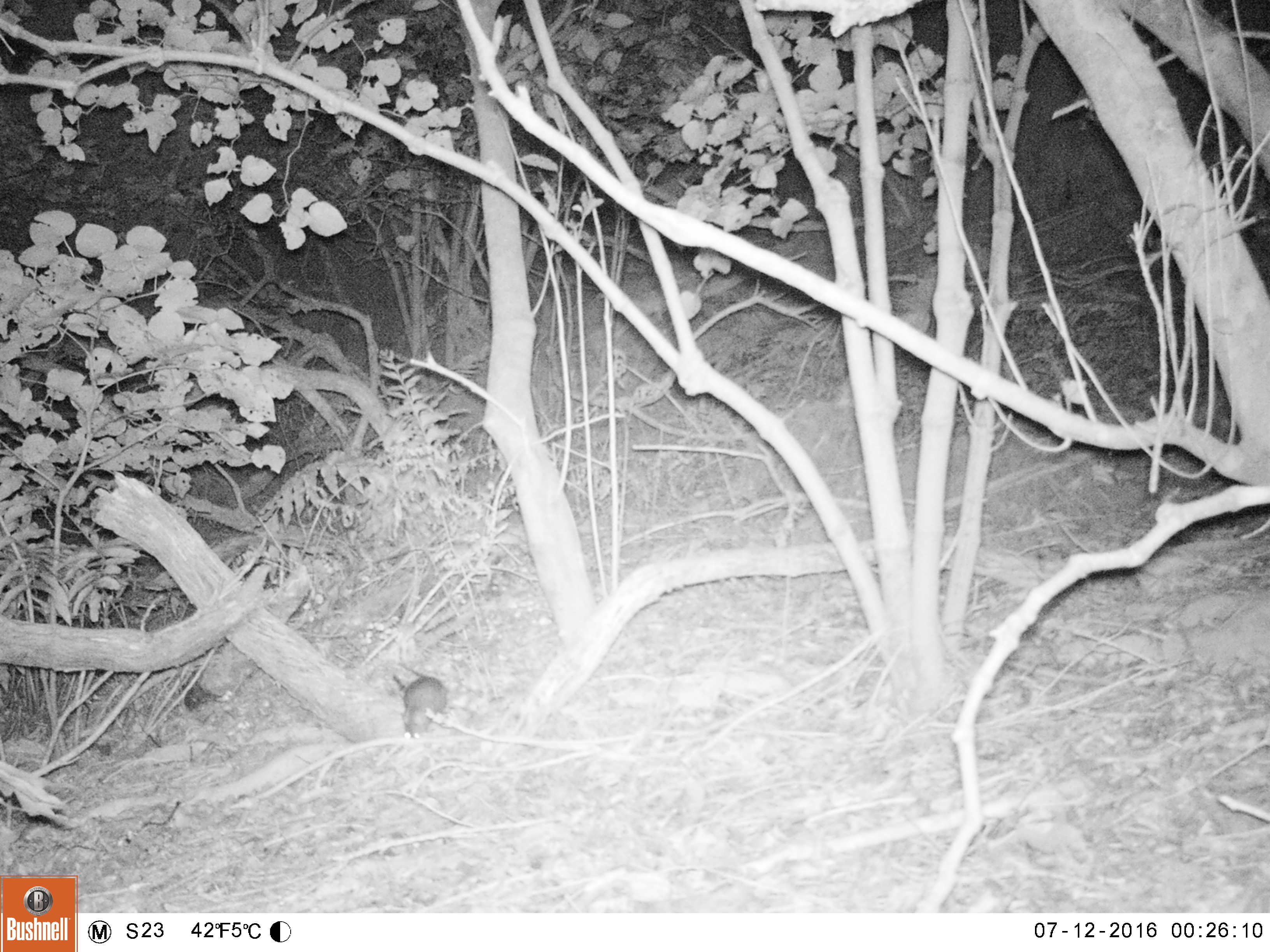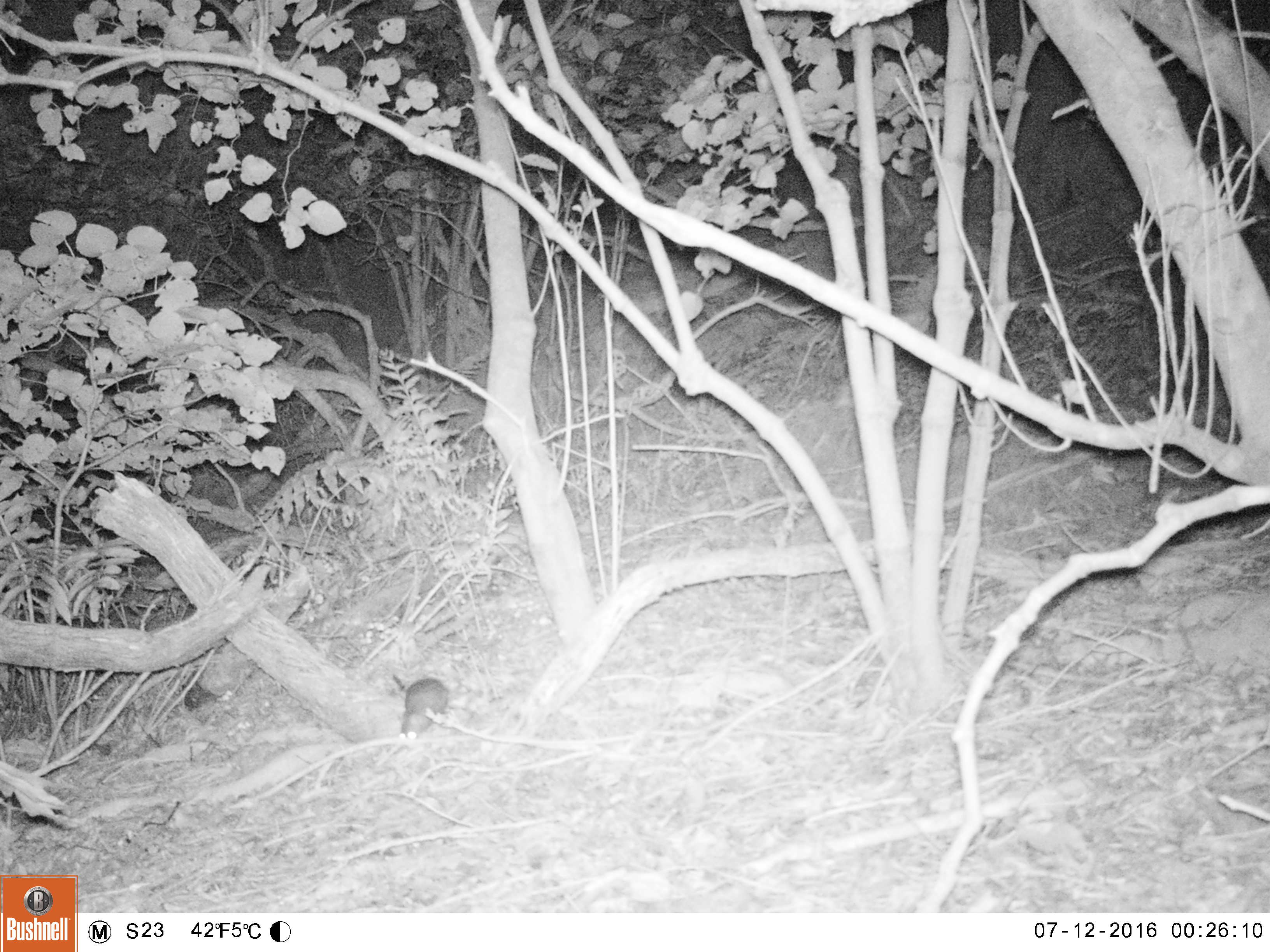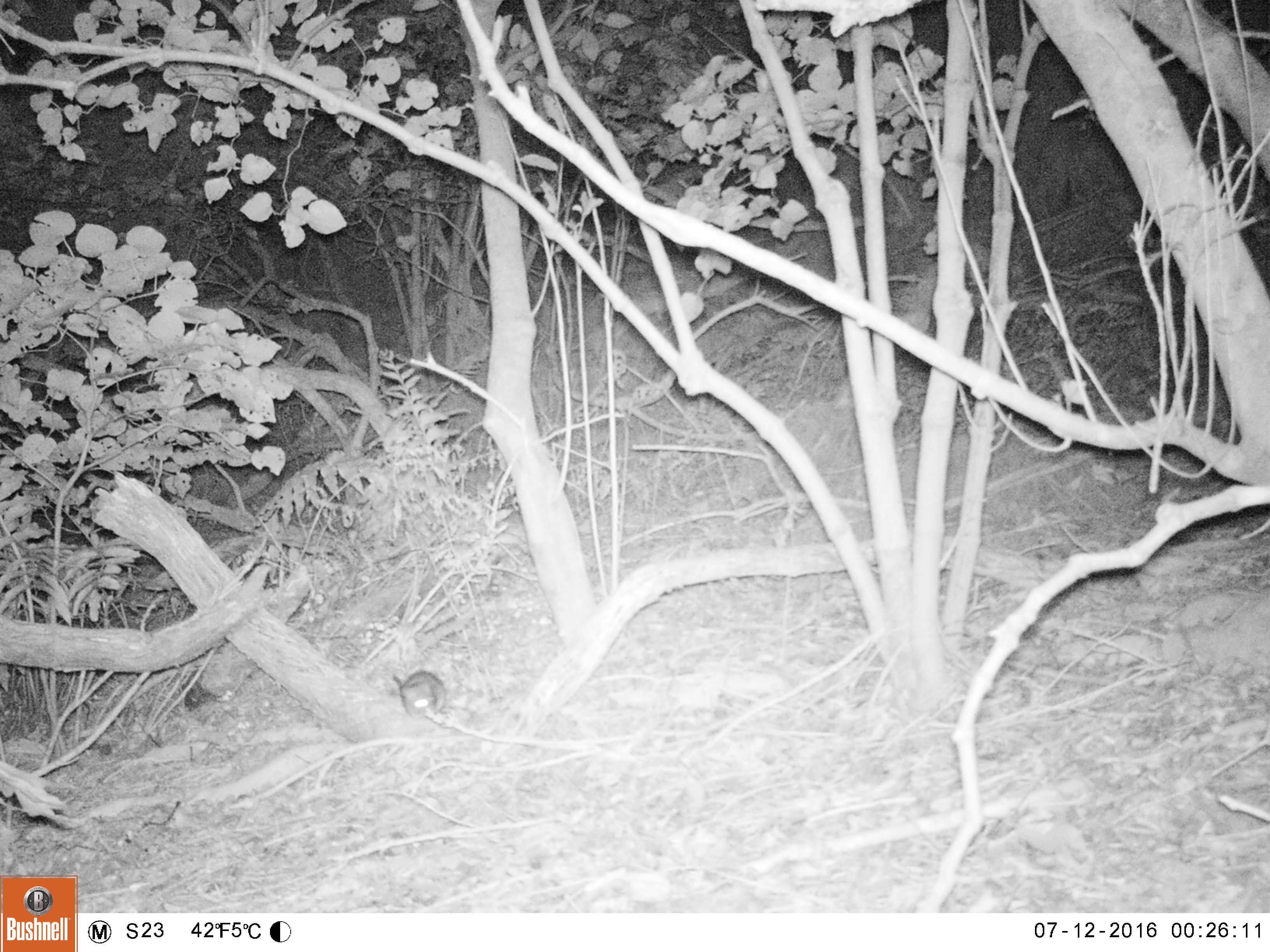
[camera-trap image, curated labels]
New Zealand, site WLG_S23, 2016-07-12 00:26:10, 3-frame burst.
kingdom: Animalia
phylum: Chordata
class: Mammalia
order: Rodentia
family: Muridae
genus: Rattus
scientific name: Rattus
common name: rat